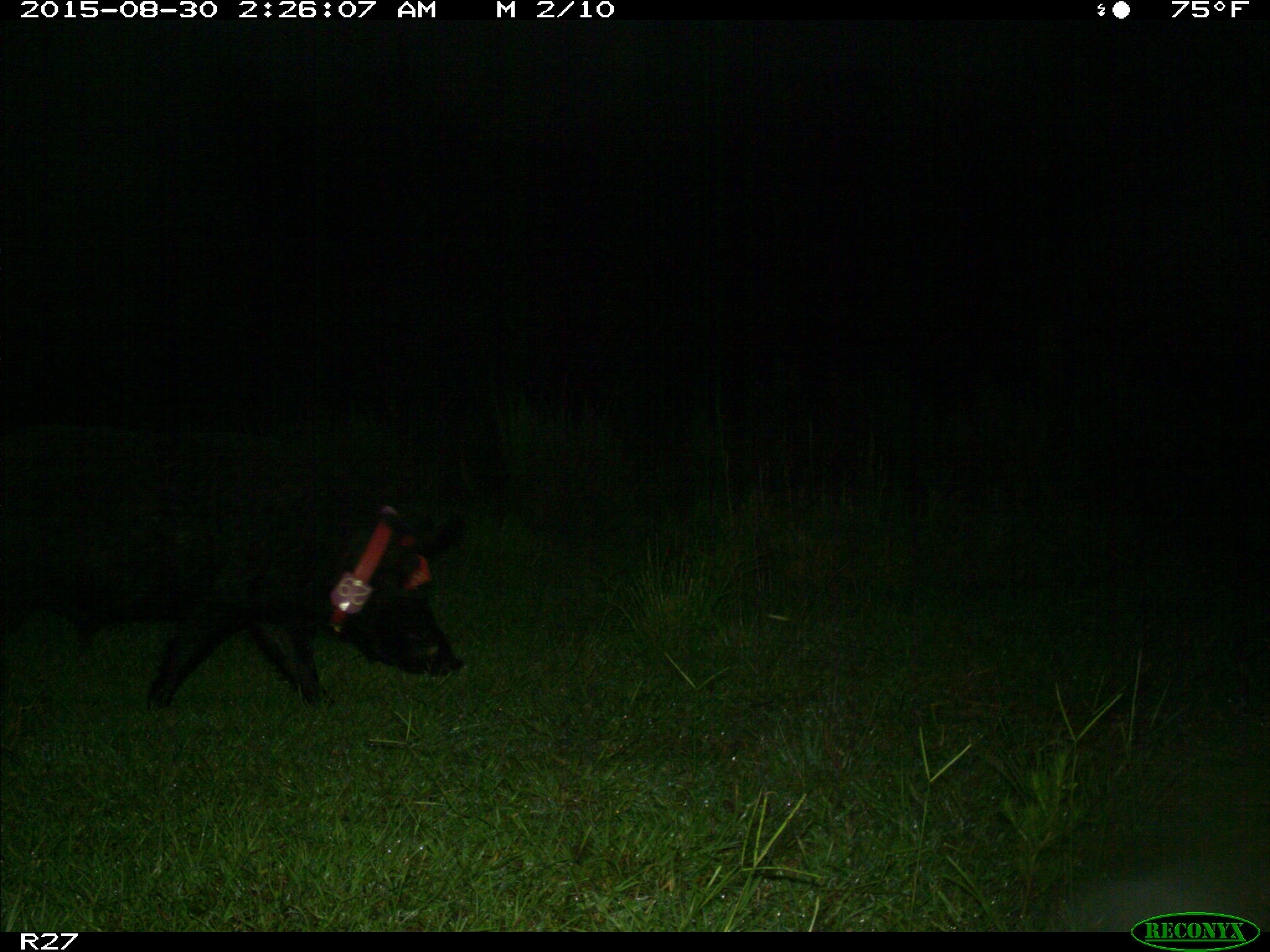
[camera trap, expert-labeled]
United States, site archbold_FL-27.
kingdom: Animalia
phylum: Chordata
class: Mammalia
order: Artiodactyla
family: Suidae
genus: Sus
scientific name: Sus scrofa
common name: wild boar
Sus scrofa (wild boar).